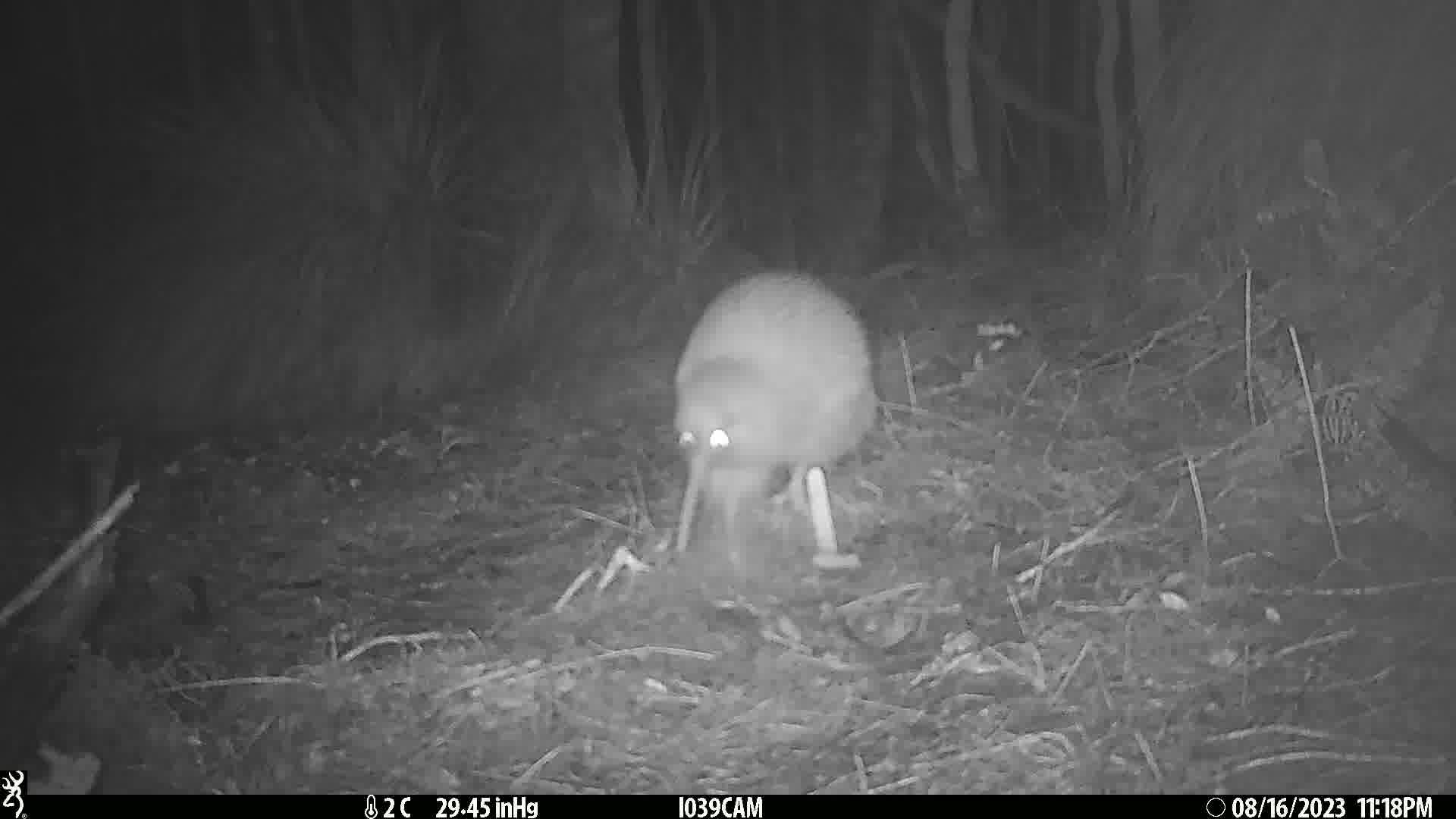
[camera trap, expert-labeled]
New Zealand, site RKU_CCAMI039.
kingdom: Animalia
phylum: Chordata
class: Aves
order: Apterygiformes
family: Apterygidae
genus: Apteryx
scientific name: Apteryx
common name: kiwi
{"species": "kiwi (Apteryx)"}